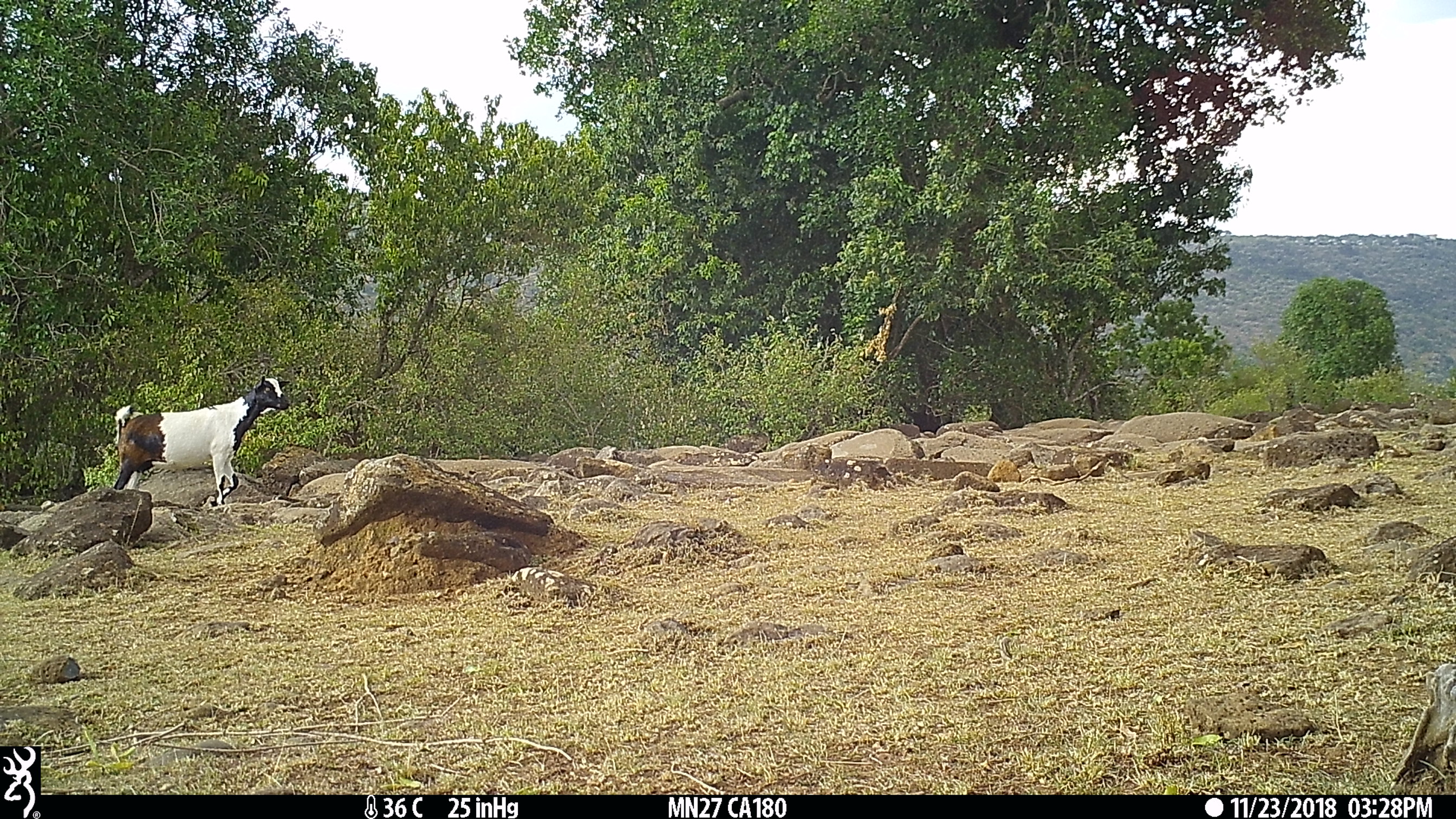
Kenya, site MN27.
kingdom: Animalia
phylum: Chordata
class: Mammalia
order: Artiodactyla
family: Bovidae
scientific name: Bovidae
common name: sheep or goat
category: shoat